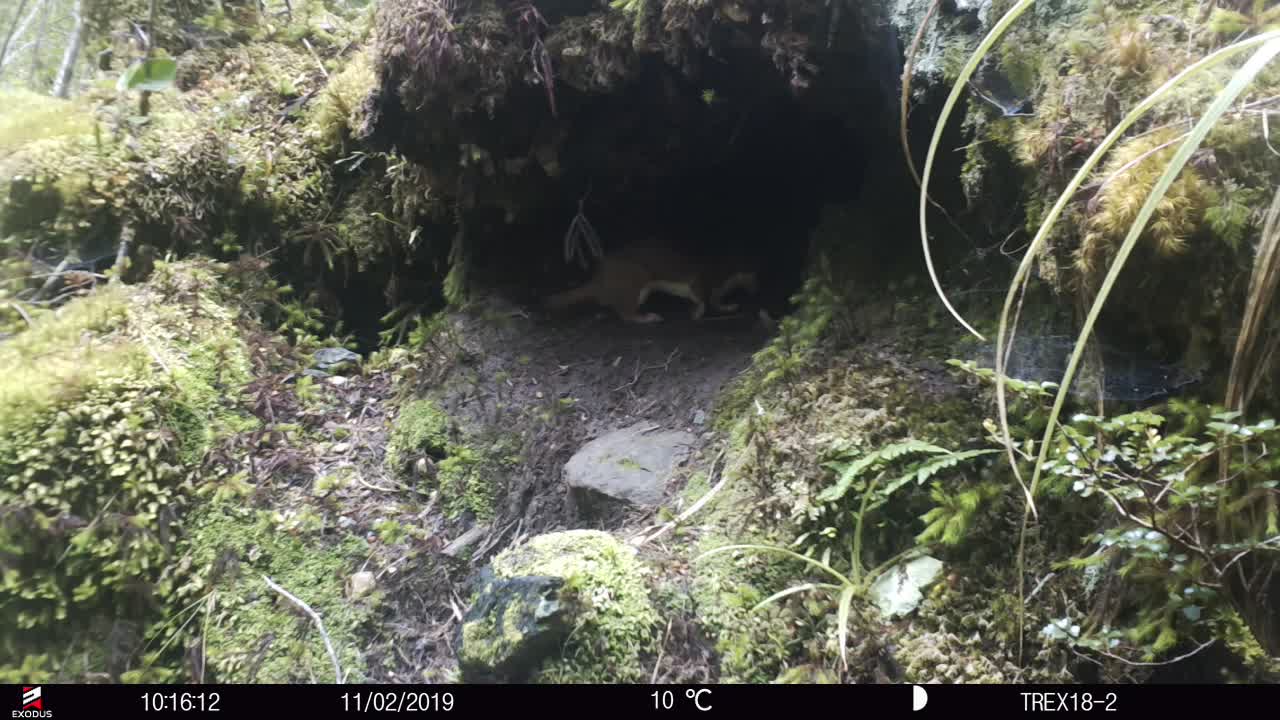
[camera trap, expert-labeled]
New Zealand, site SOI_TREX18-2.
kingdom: Animalia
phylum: Chordata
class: Mammalia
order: Carnivora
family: Mustelidae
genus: Mustela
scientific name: Mustela erminea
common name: stoat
Stoat (Mustela erminea).